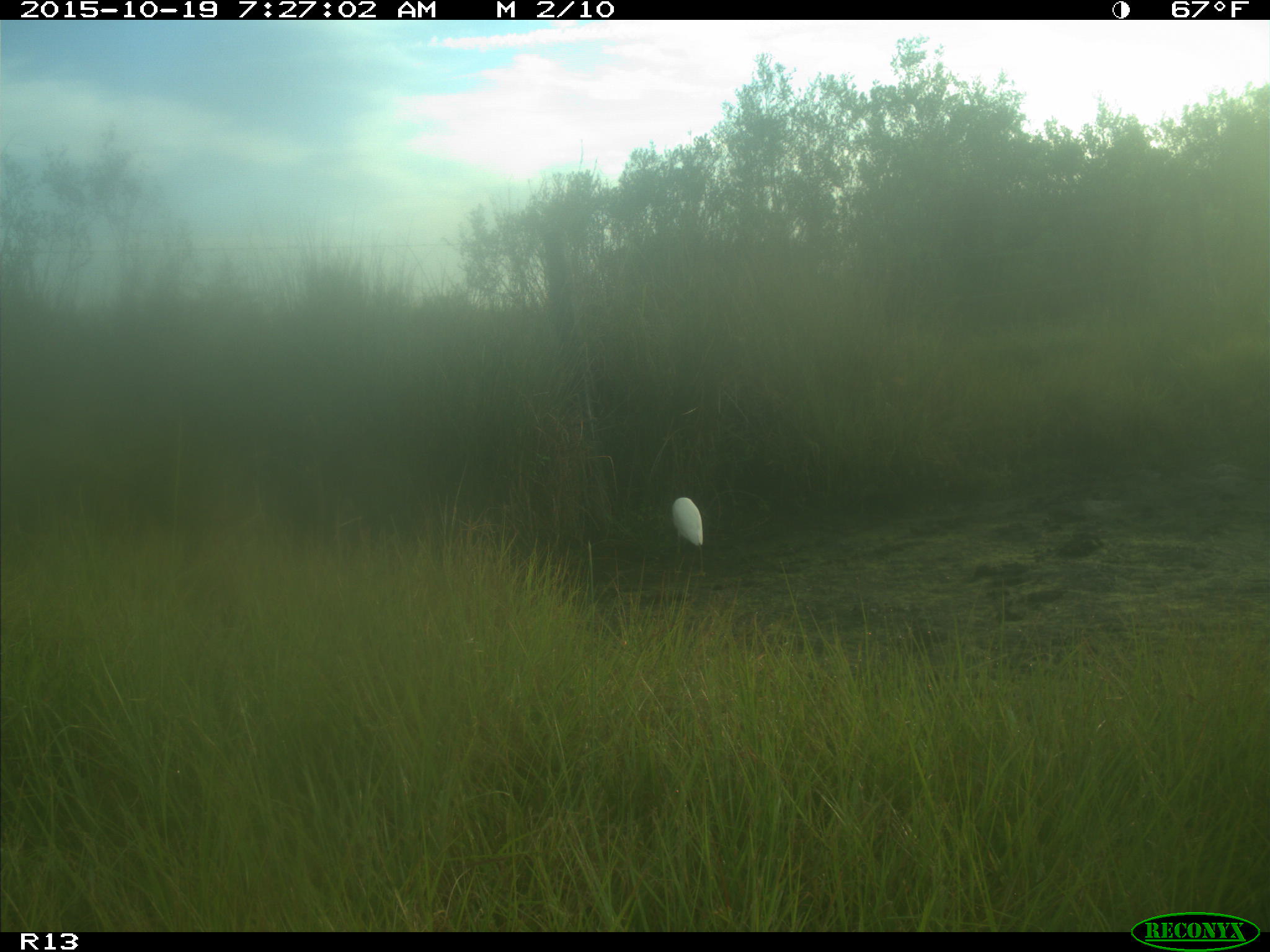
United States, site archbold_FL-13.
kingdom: Animalia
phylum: Chordata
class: Aves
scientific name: Aves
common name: birds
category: unidentified bird